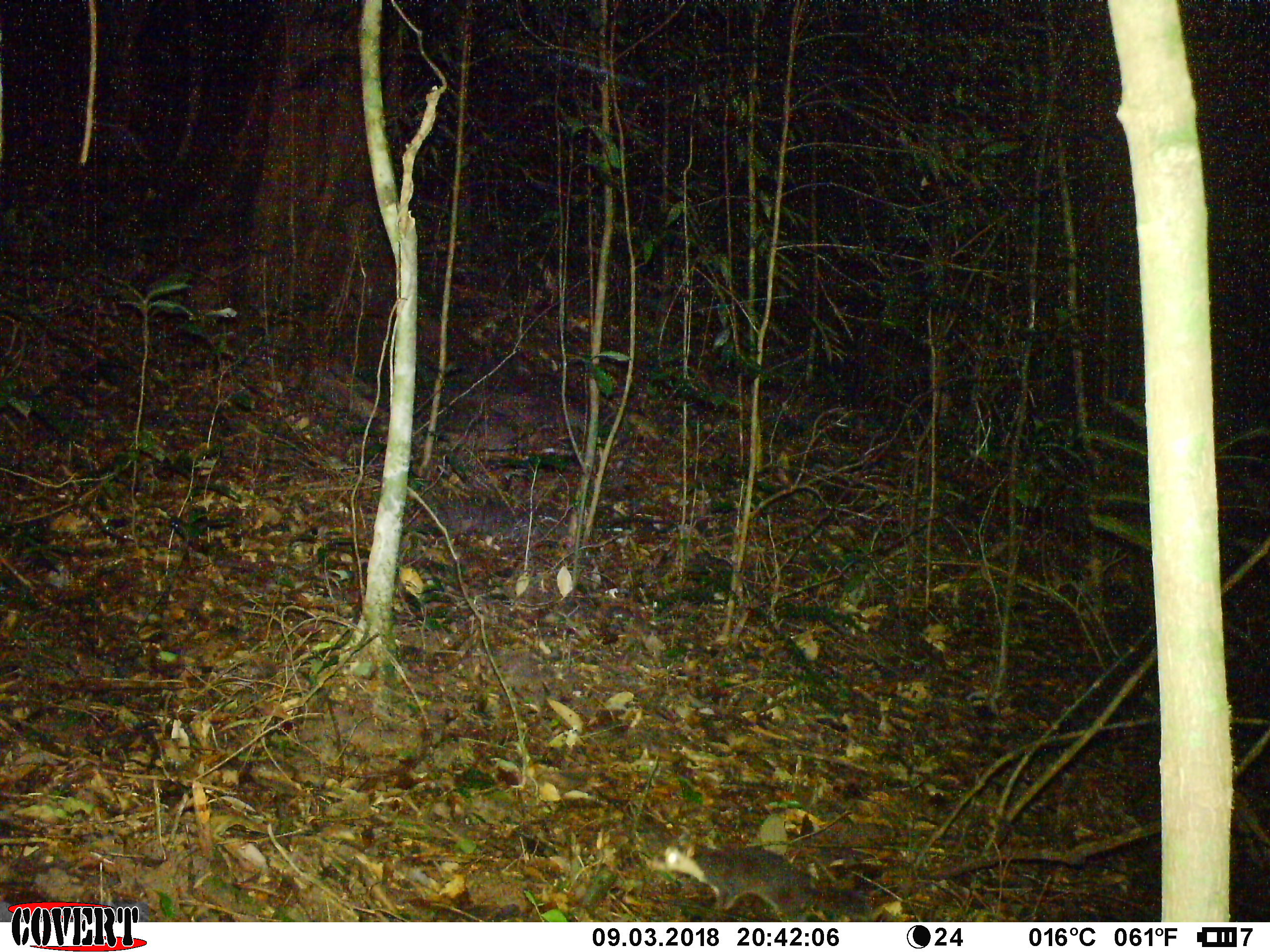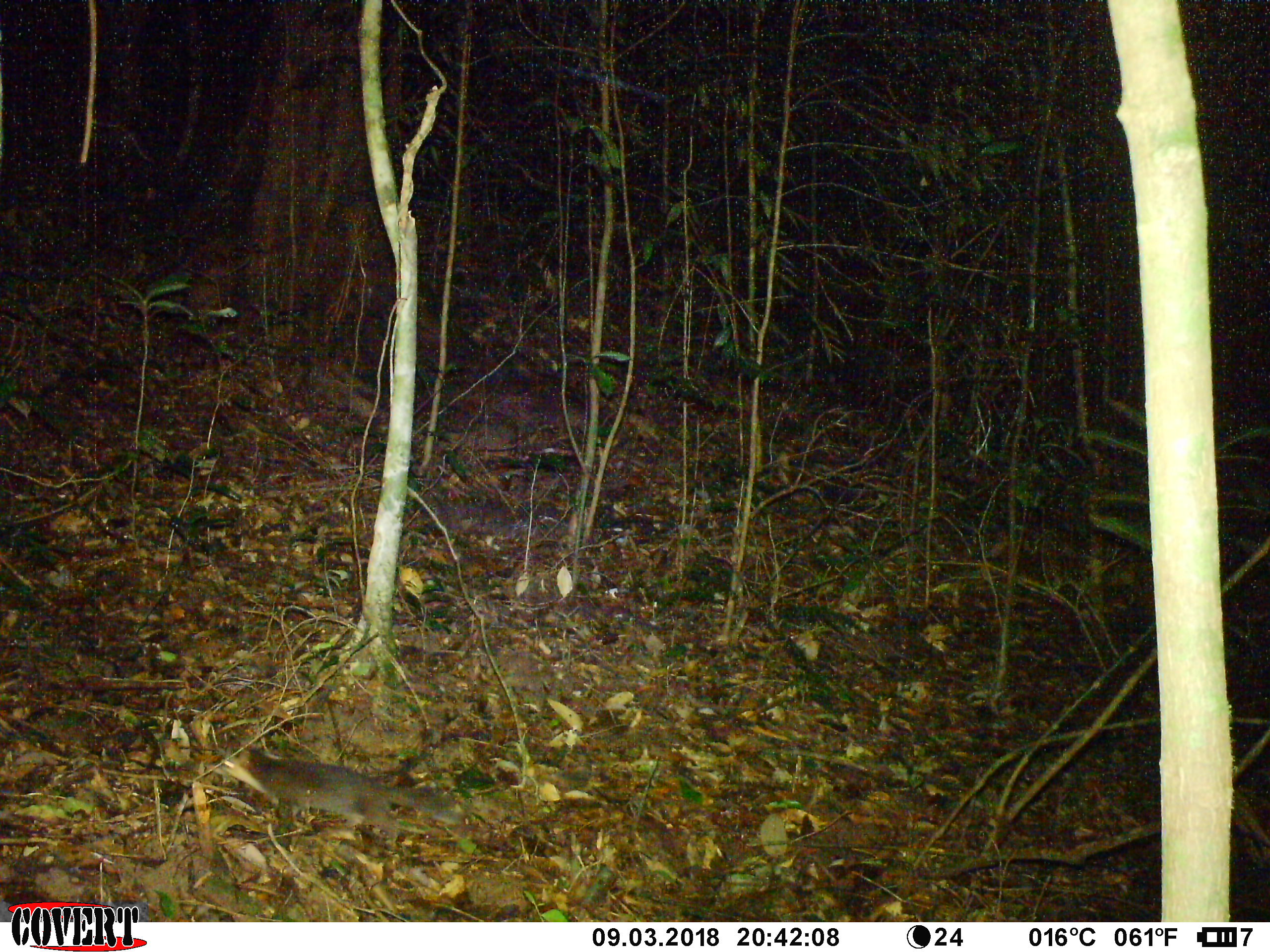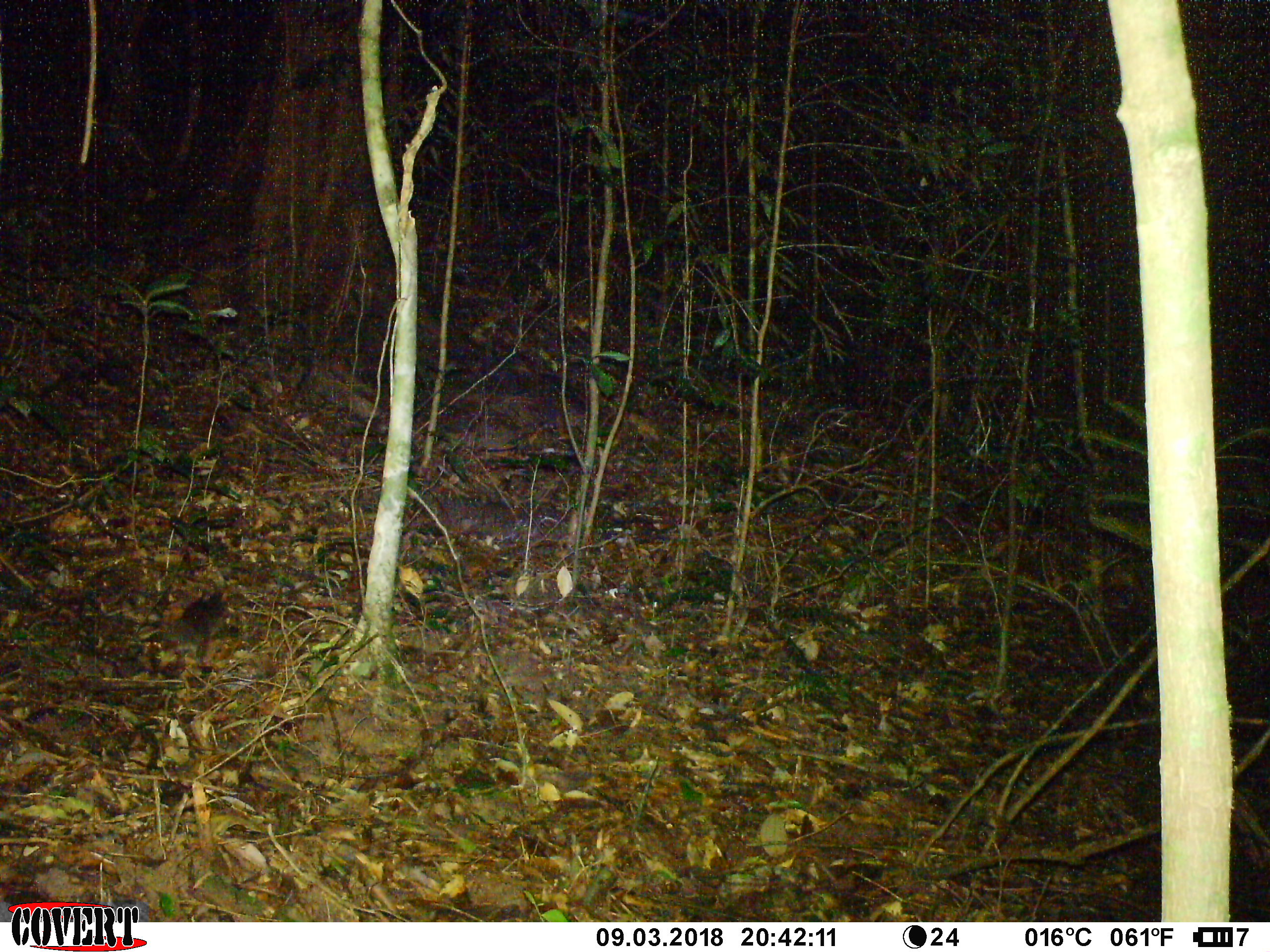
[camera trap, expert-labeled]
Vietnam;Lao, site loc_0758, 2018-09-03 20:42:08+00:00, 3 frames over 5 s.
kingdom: Animalia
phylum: Chordata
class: Mammalia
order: Carnivora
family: Mustelidae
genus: Melogale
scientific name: Melogale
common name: ferret badger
Ferret badger (Melogale). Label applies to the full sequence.